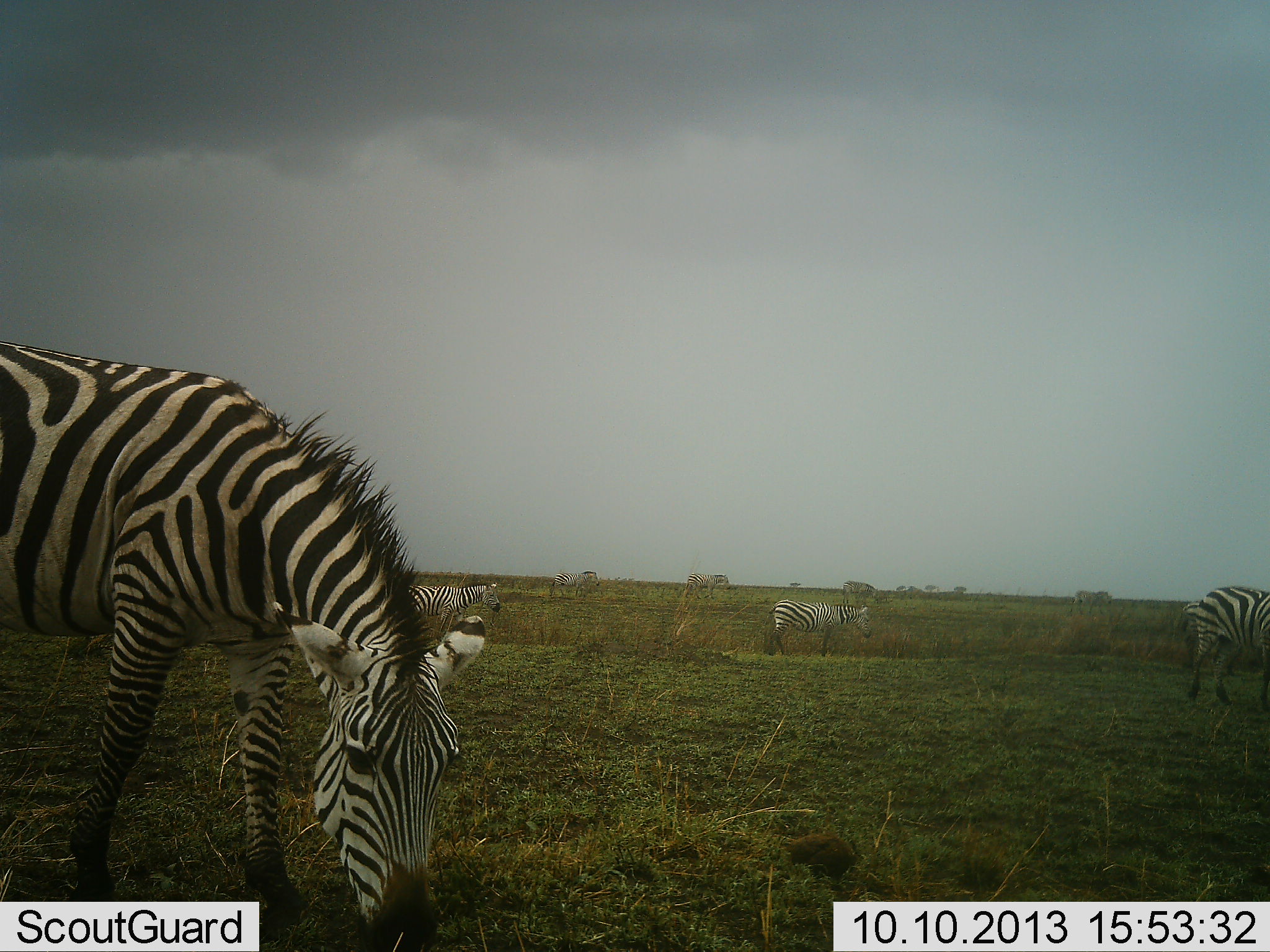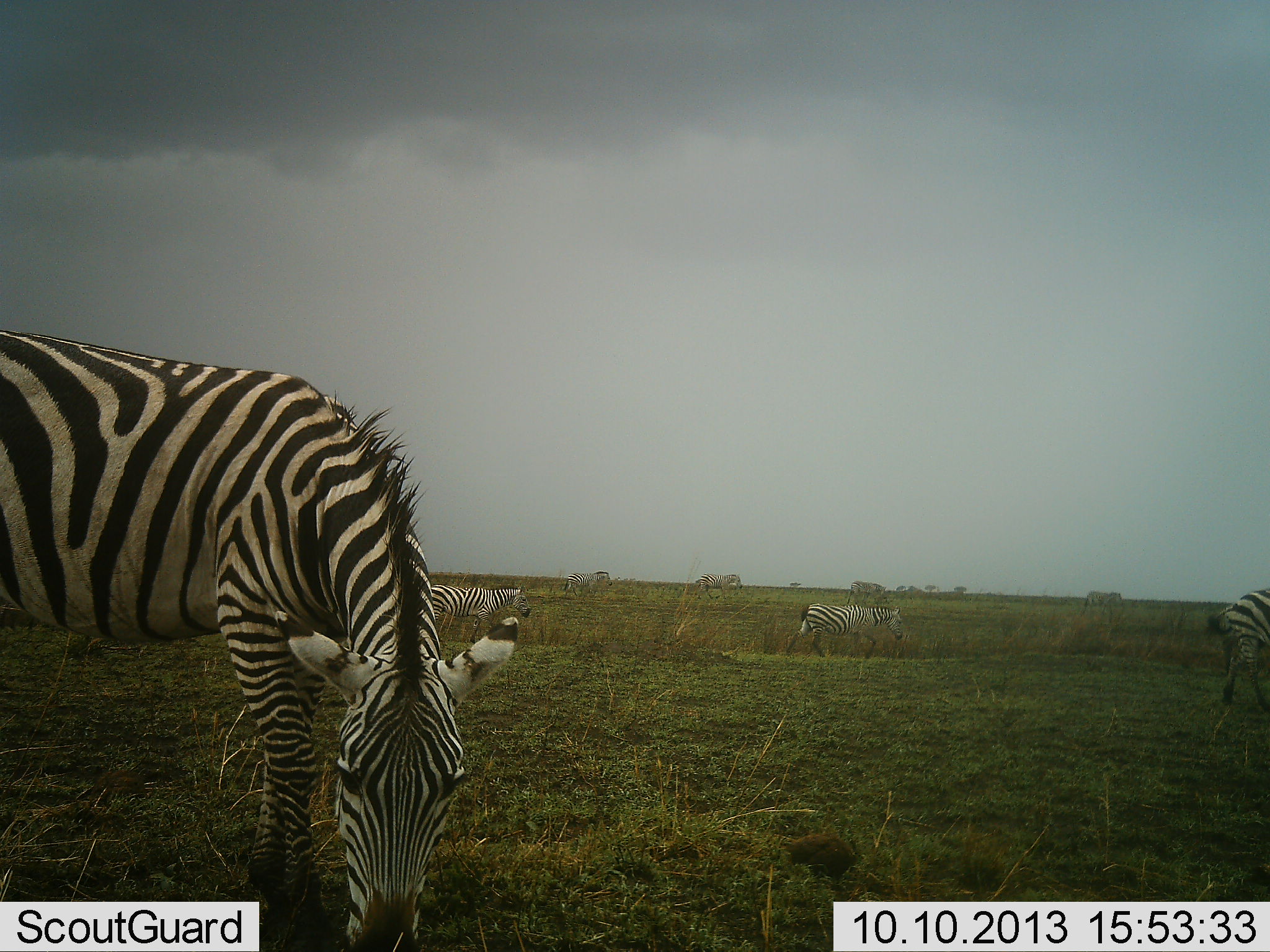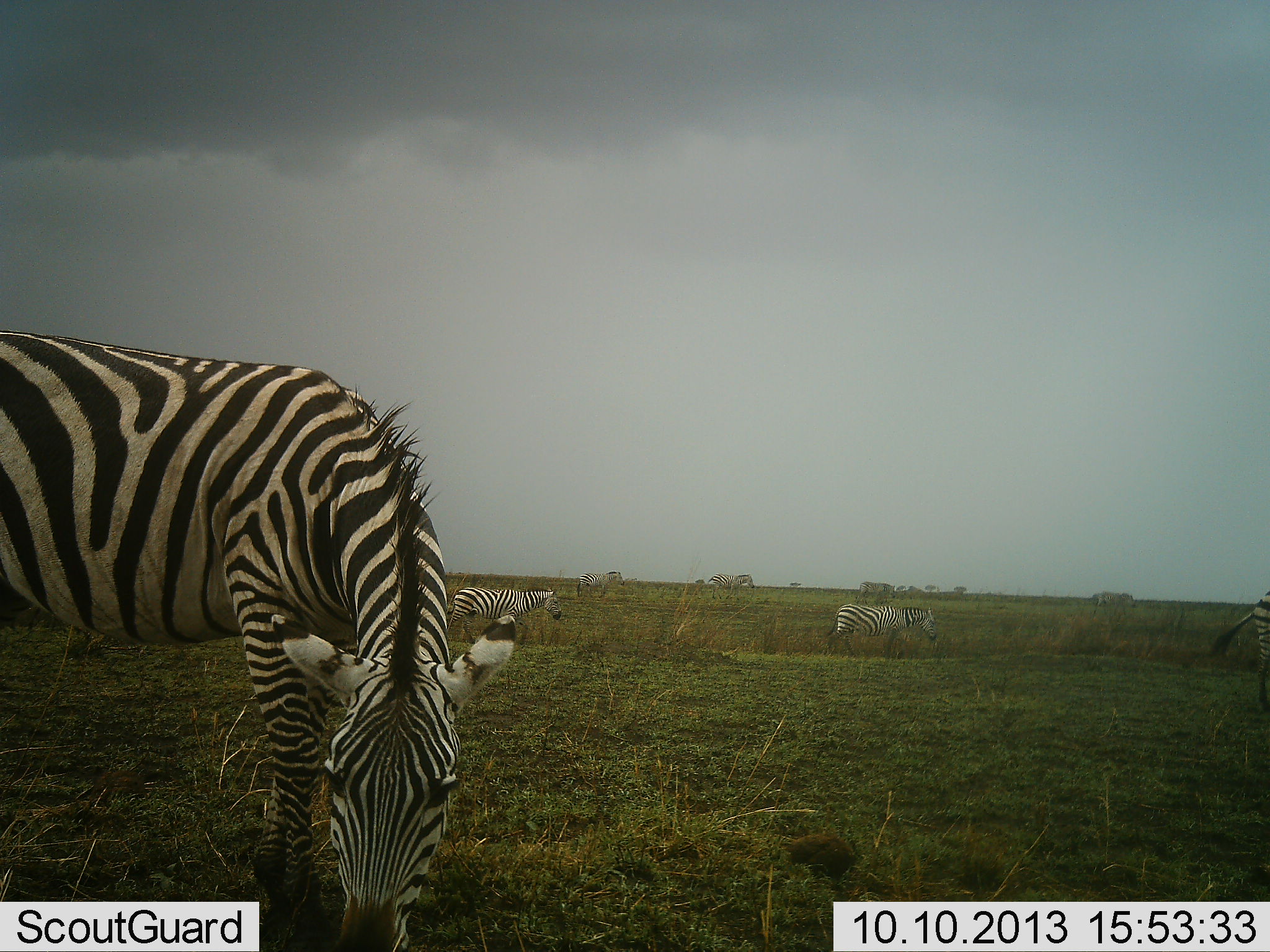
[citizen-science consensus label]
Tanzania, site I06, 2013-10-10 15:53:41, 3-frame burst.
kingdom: Animalia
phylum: Chordata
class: Mammalia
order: Perissodactyla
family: Equidae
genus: Equus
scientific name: Equus quagga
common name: plains zebra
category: zebra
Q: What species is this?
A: Zebra (plains zebra) (Equus quagga).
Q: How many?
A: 8.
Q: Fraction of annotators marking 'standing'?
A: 10%.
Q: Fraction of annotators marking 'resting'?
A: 0%.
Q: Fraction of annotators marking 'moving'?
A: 100%.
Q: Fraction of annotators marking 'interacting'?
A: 0%.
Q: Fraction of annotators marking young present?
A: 0%.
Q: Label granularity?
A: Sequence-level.